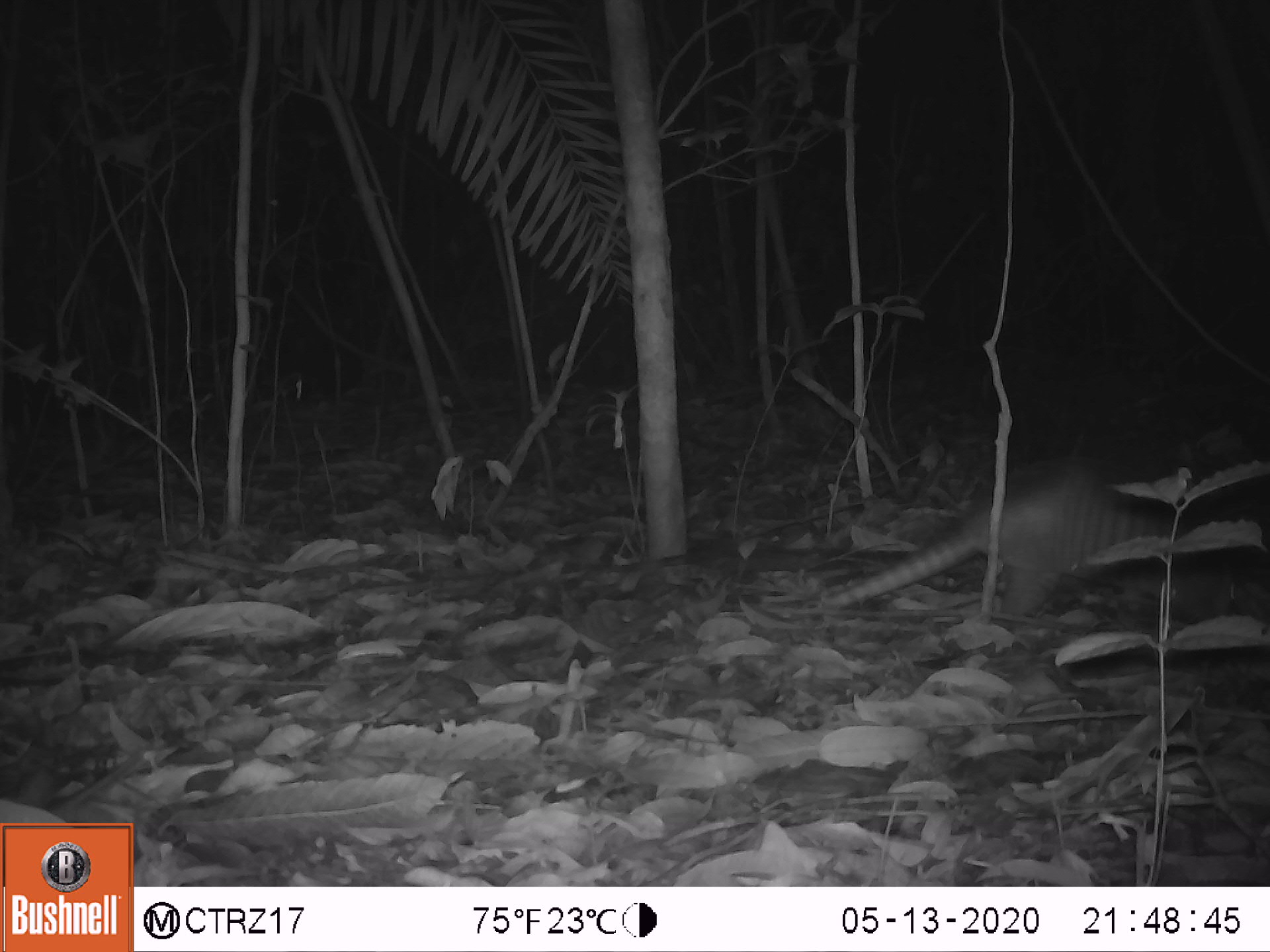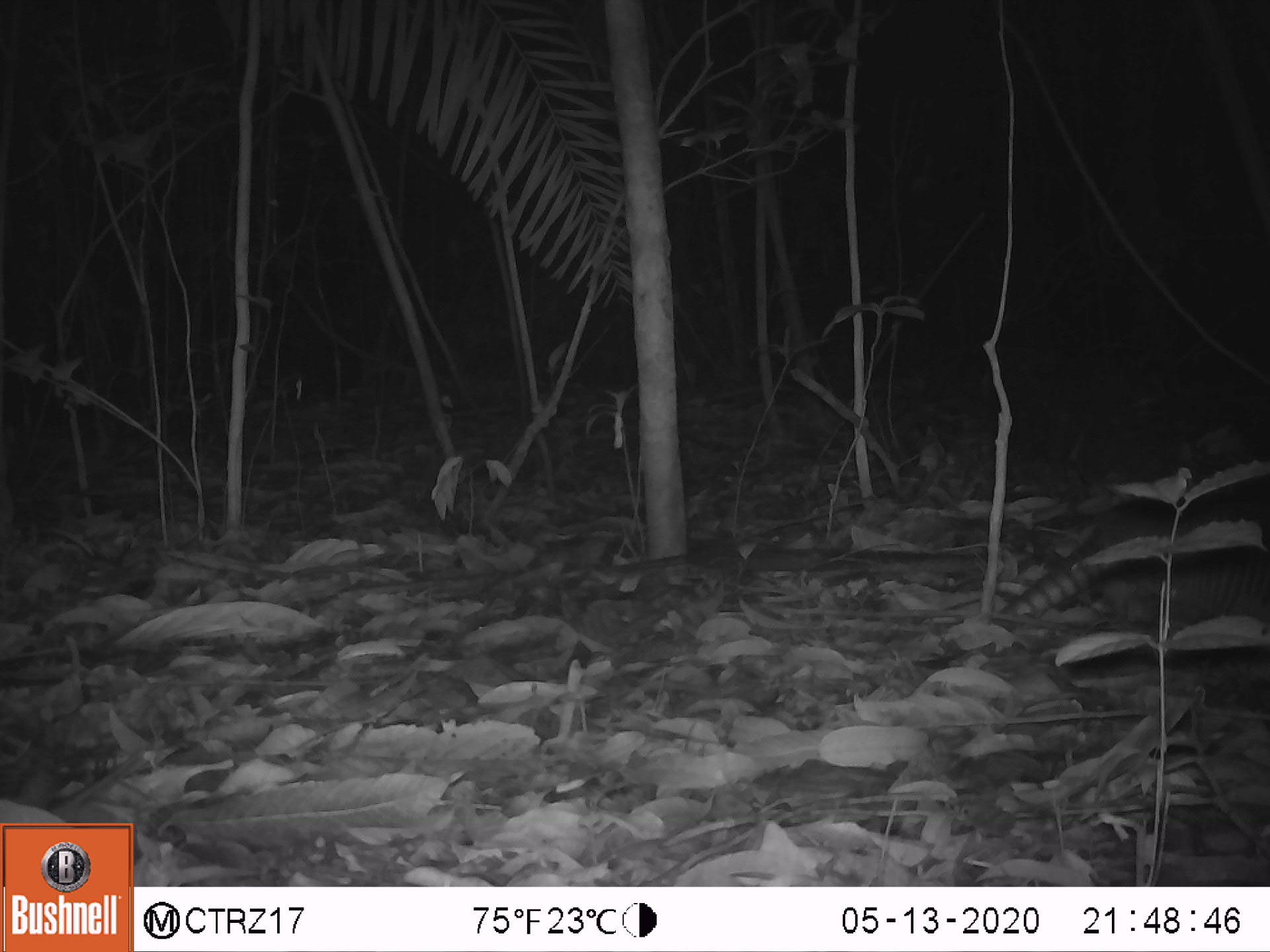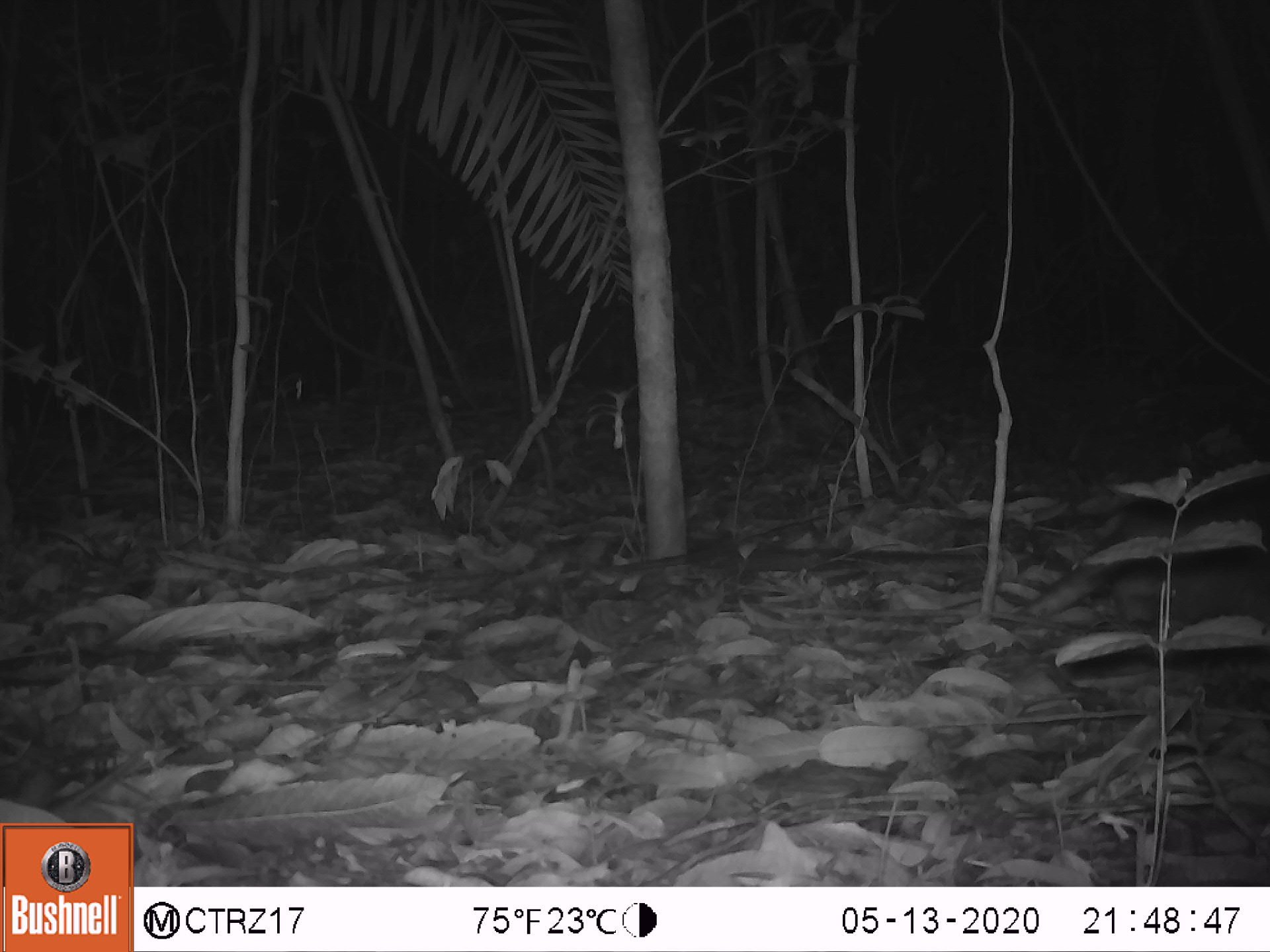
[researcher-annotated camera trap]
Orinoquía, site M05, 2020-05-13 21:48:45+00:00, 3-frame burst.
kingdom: Animalia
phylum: Chordata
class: Mammalia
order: Cingulata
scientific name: Cingulata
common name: armadillo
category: unknown armadillo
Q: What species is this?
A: Unknown armadillo (armadillo) (Cingulata).